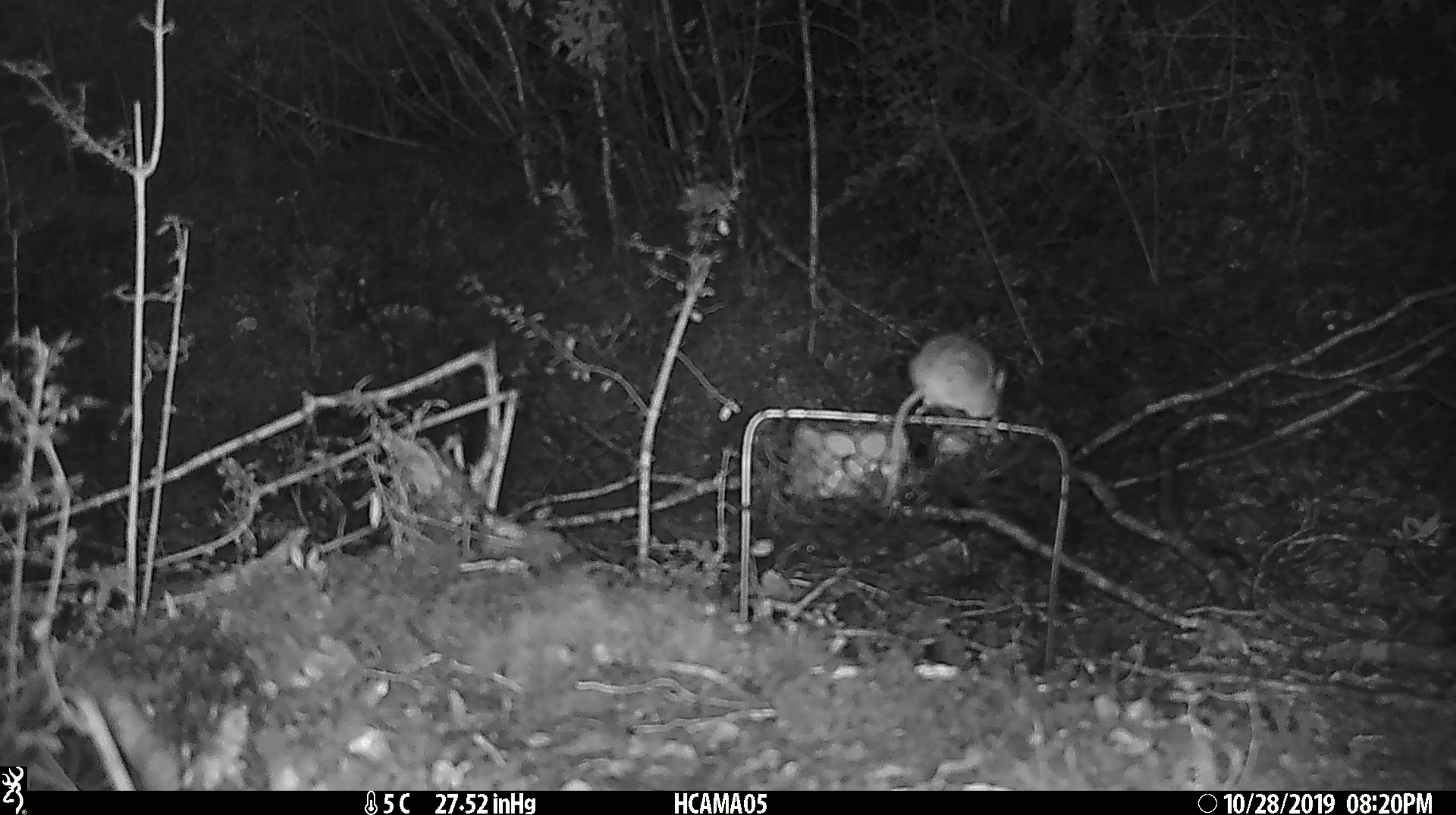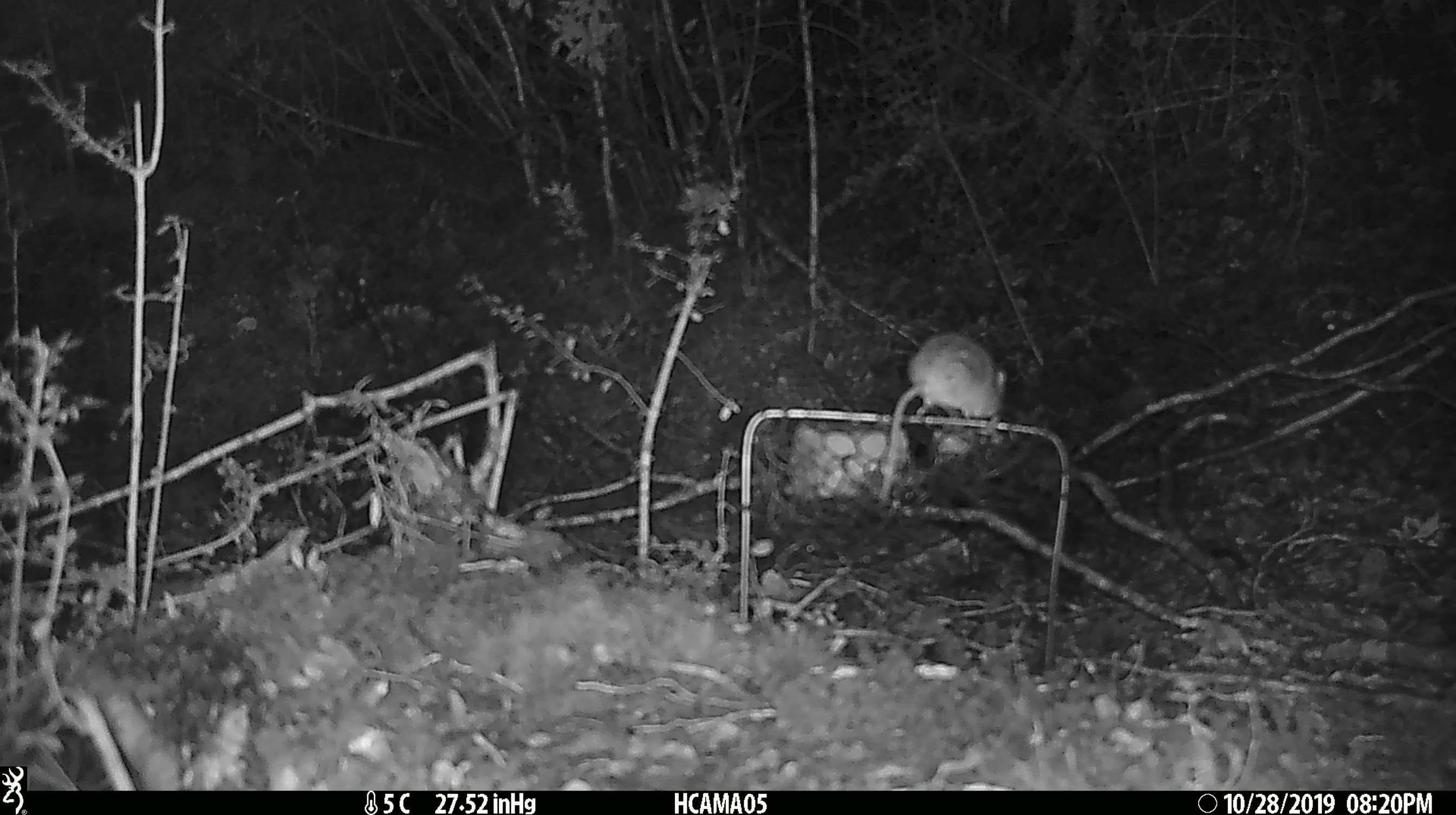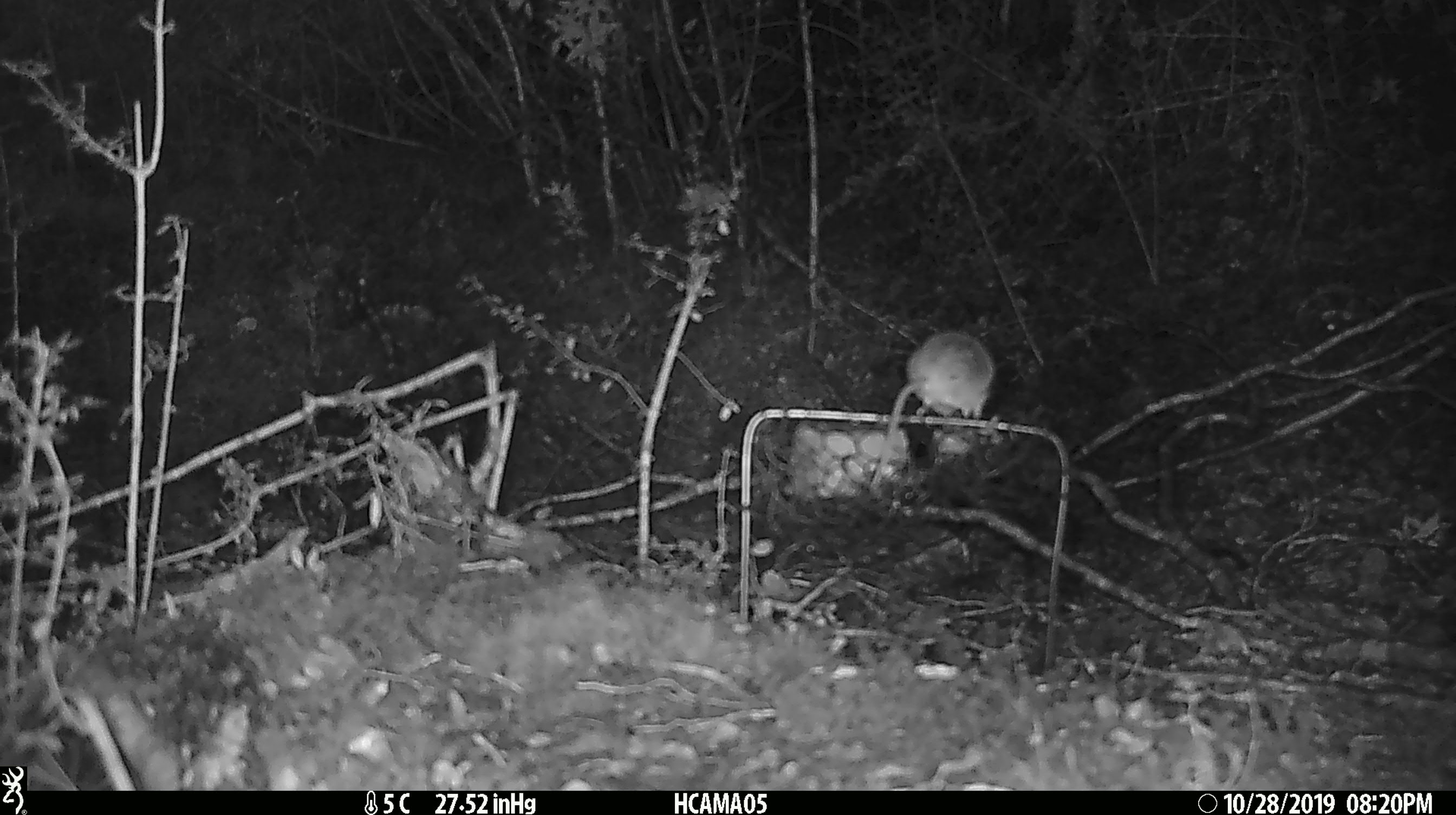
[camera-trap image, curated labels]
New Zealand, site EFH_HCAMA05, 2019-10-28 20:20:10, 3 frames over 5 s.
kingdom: Animalia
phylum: Chordata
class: Mammalia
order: Rodentia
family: Muridae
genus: Mus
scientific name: Mus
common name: mouse